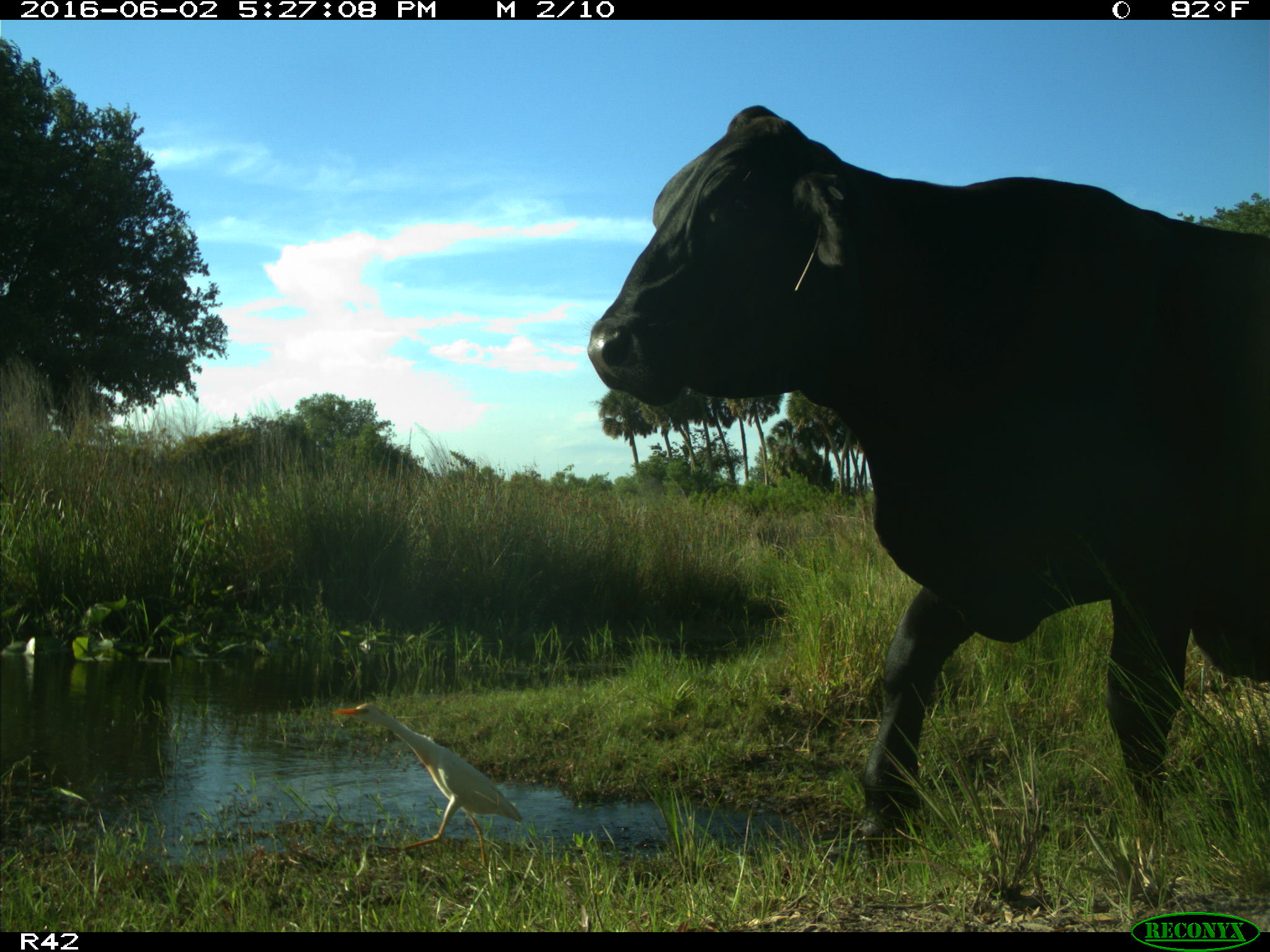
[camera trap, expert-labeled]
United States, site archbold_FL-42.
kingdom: Animalia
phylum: Chordata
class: Mammalia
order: Artiodactyla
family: Bovidae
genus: Bos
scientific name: Bos taurus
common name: domestic cow